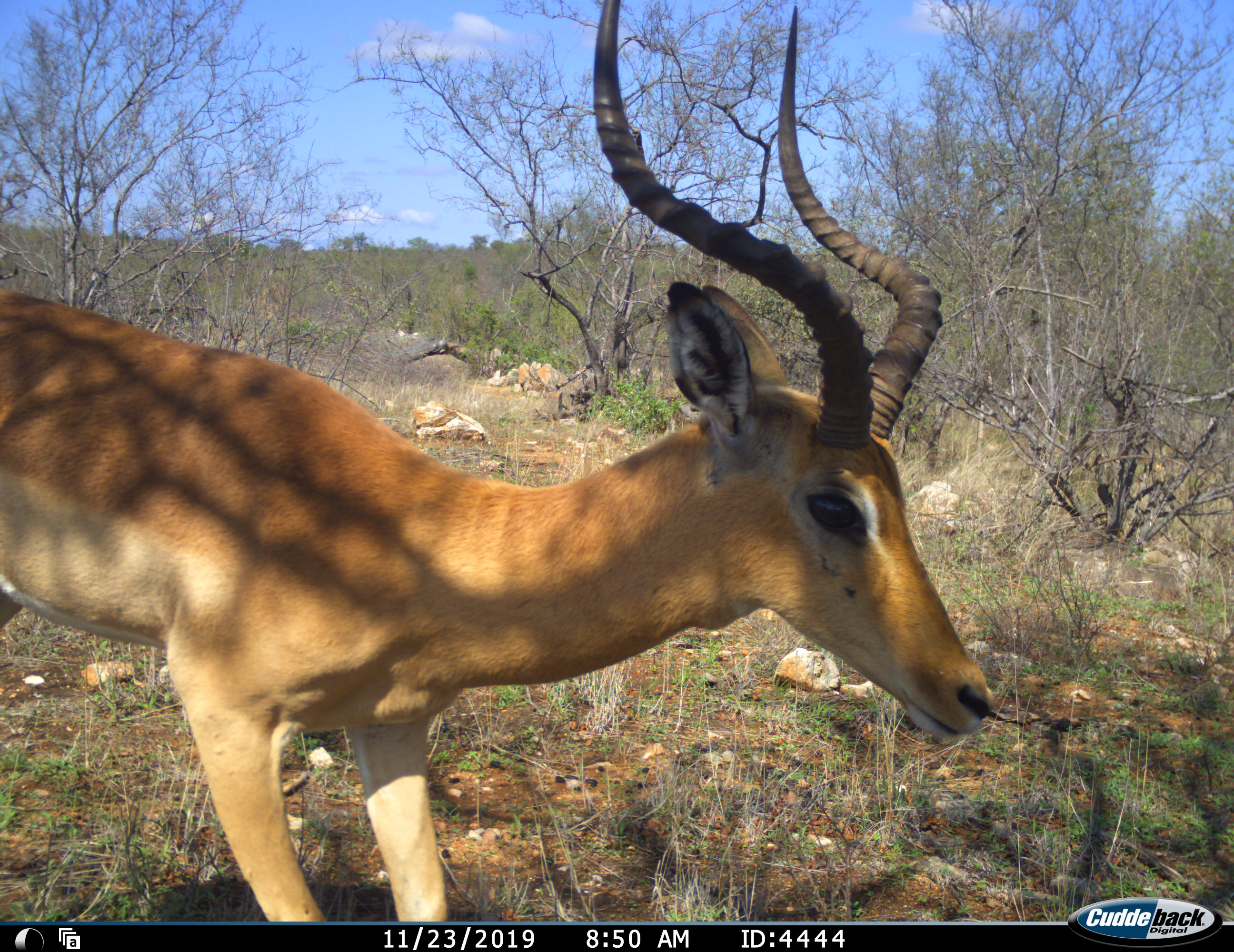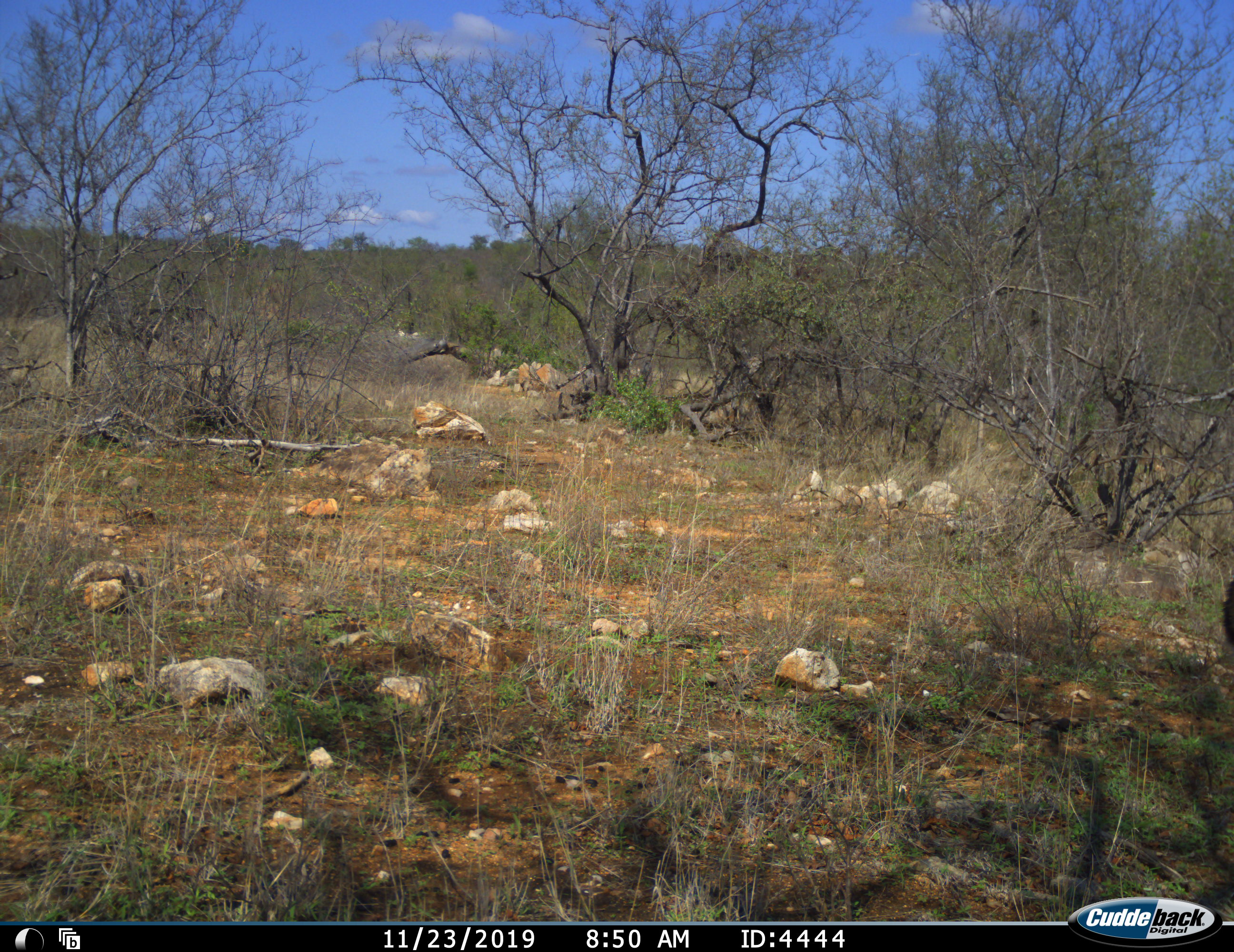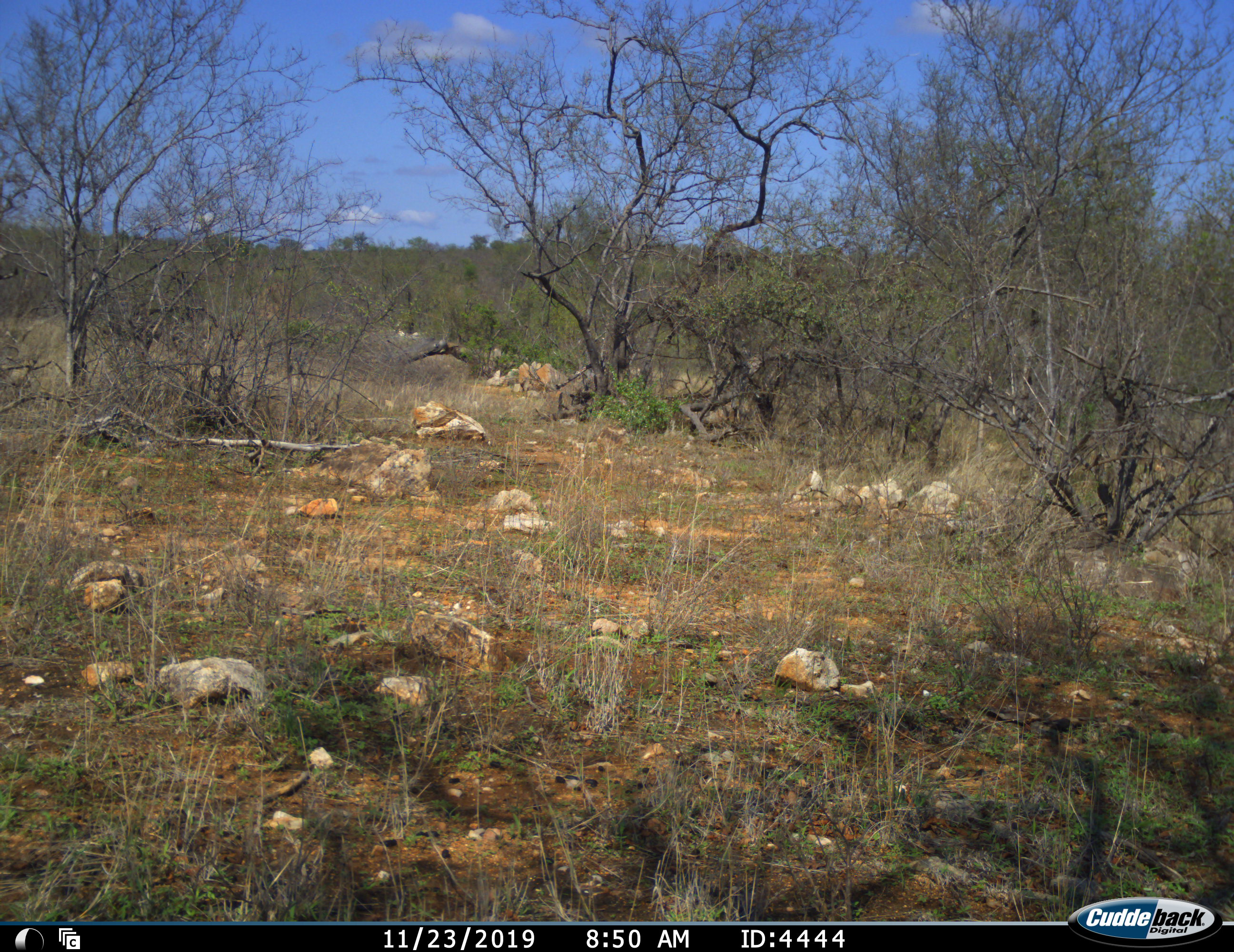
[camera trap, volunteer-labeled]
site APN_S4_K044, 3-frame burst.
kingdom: Animalia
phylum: Chordata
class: Mammalia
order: Artiodactyla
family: Bovidae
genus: Aepyceros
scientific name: Aepyceros melampus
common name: impala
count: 1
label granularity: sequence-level